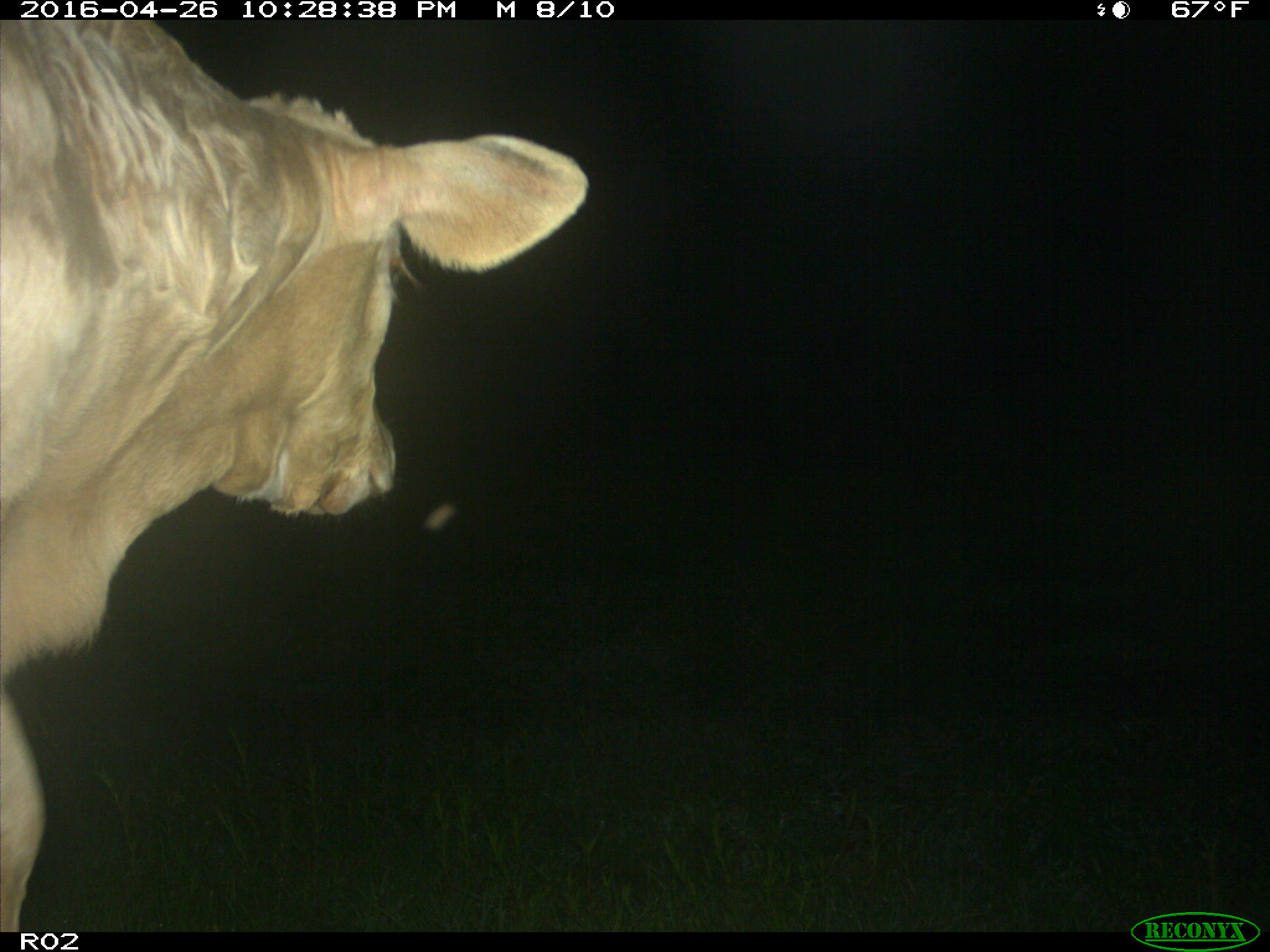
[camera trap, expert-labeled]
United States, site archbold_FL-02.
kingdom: Animalia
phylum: Chordata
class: Mammalia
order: Artiodactyla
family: Bovidae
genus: Bos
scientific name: Bos taurus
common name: domestic cow